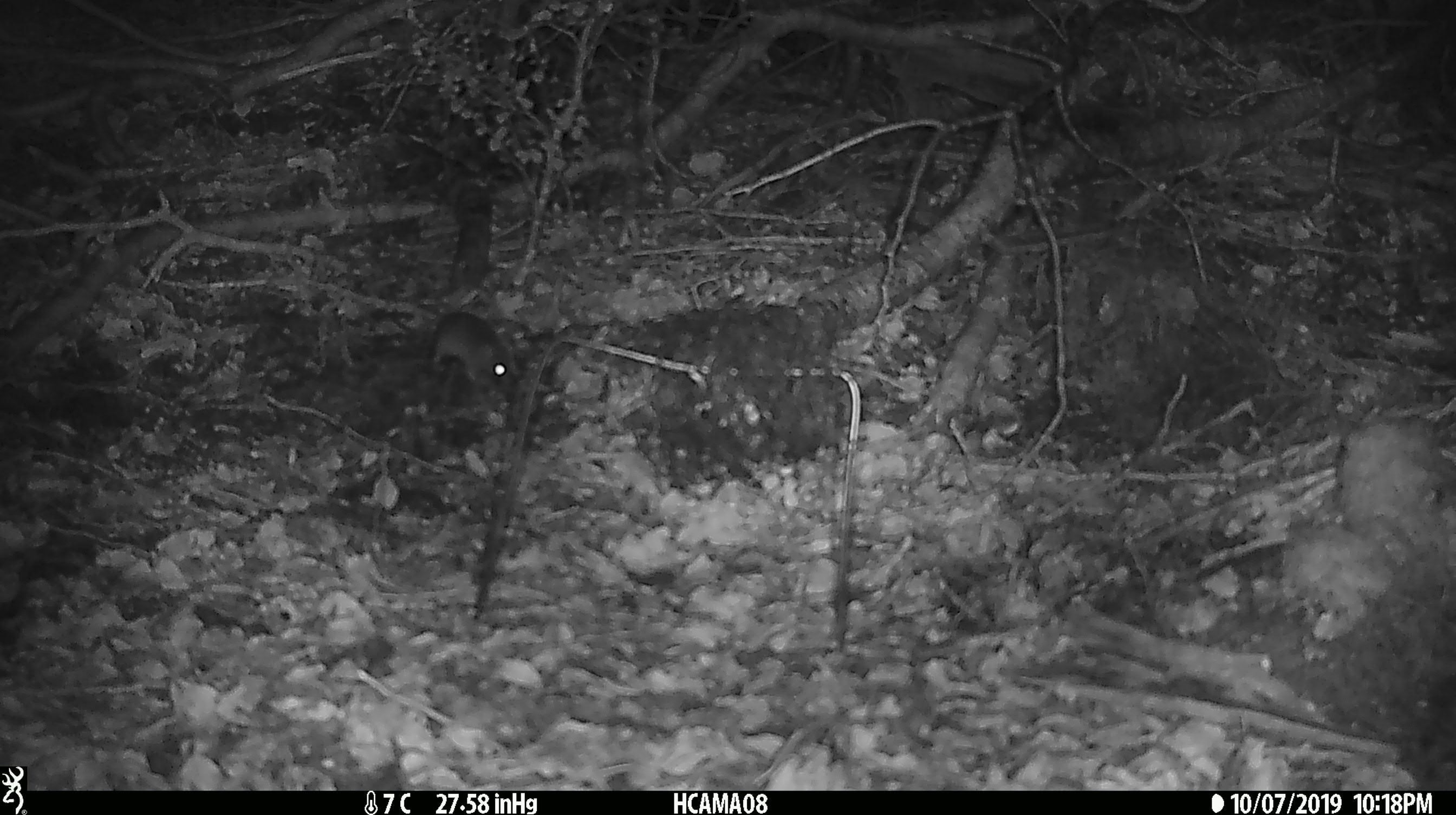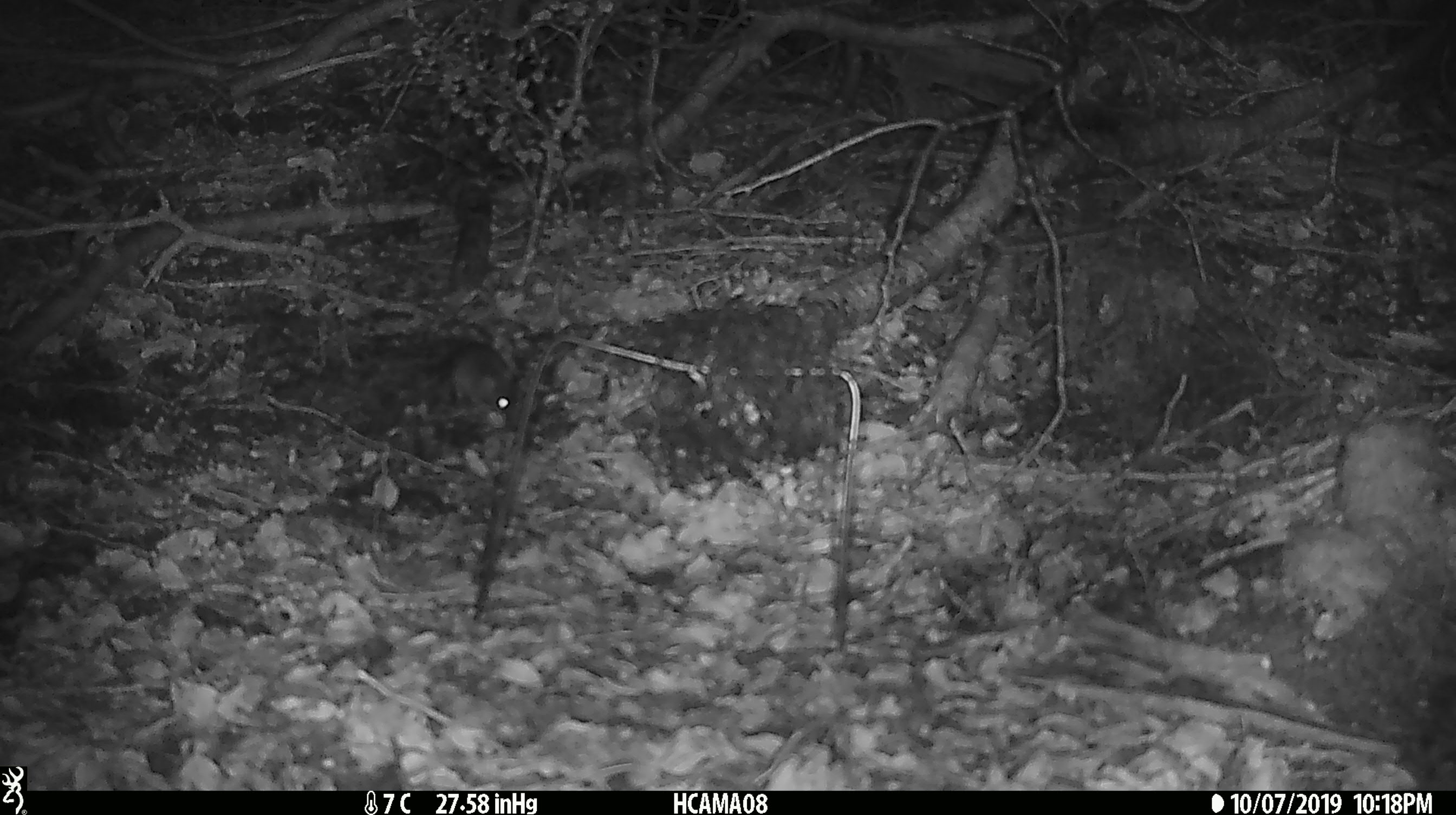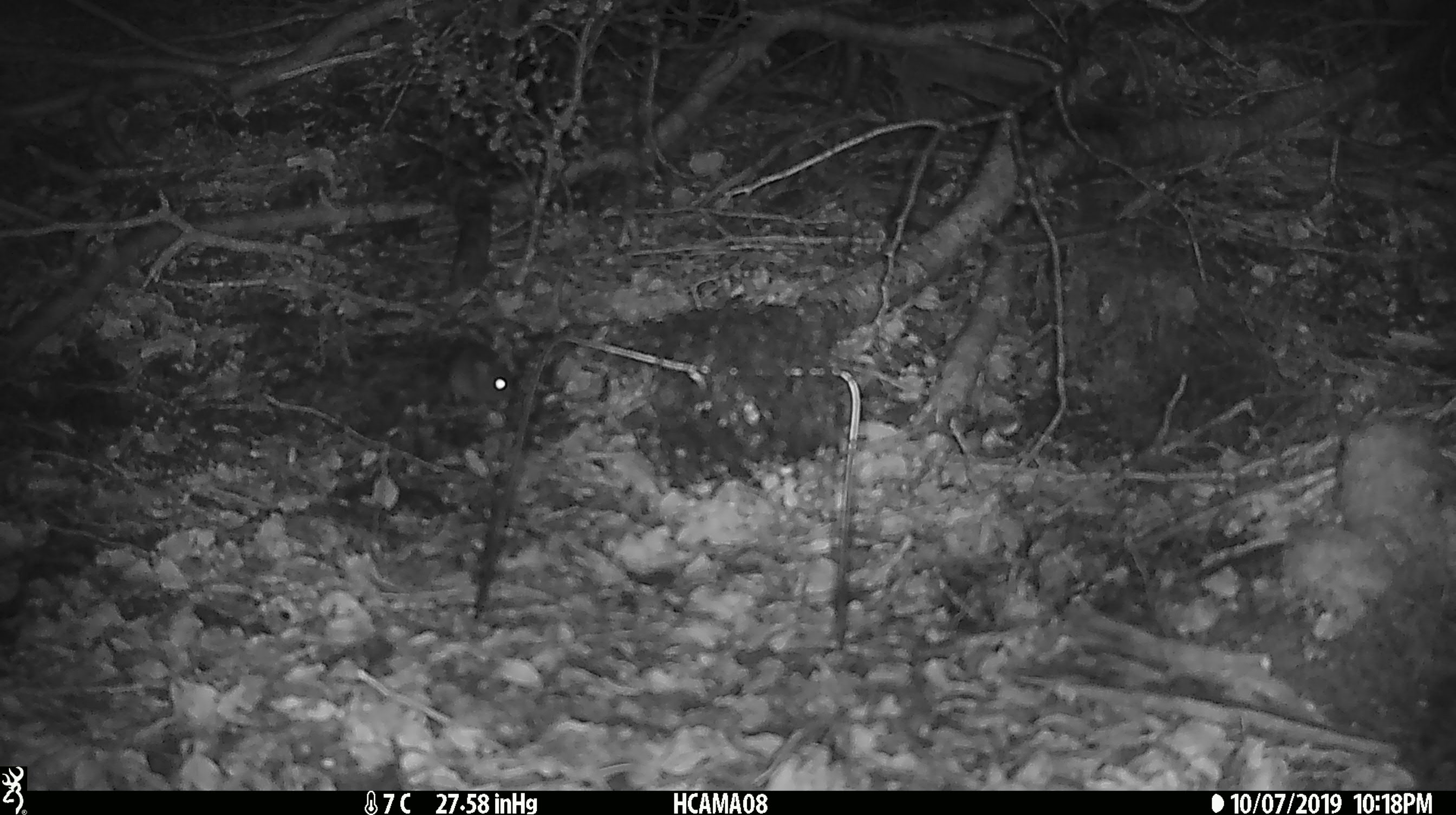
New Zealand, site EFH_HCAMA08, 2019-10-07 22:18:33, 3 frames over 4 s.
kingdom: Animalia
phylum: Chordata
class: Mammalia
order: Rodentia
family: Muridae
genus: Mus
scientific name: Mus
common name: mouse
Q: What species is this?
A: Mouse (Mus).